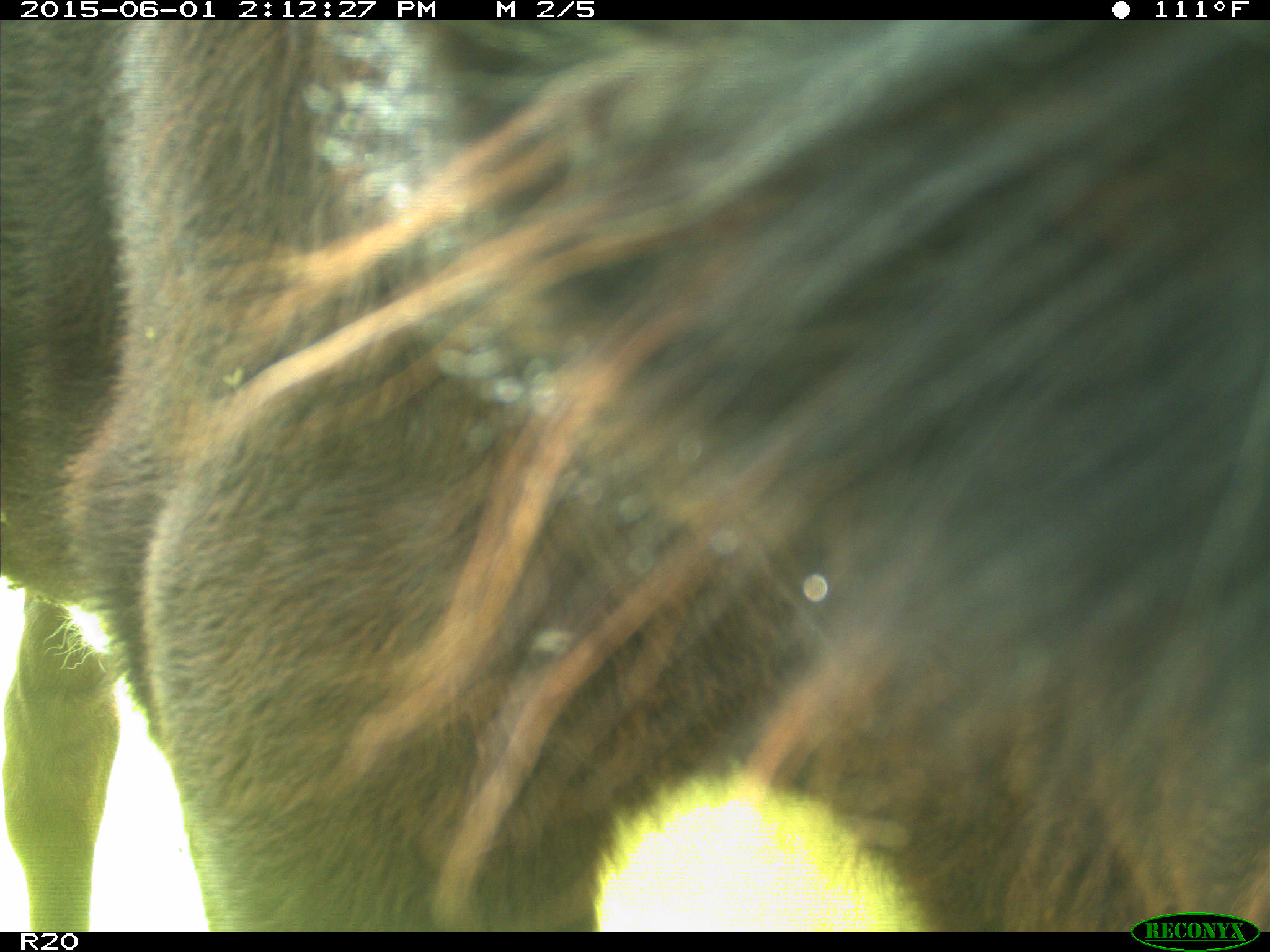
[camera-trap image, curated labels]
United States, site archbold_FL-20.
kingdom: Animalia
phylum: Chordata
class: Mammalia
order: Artiodactyla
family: Bovidae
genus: Bos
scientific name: Bos taurus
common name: domestic cow